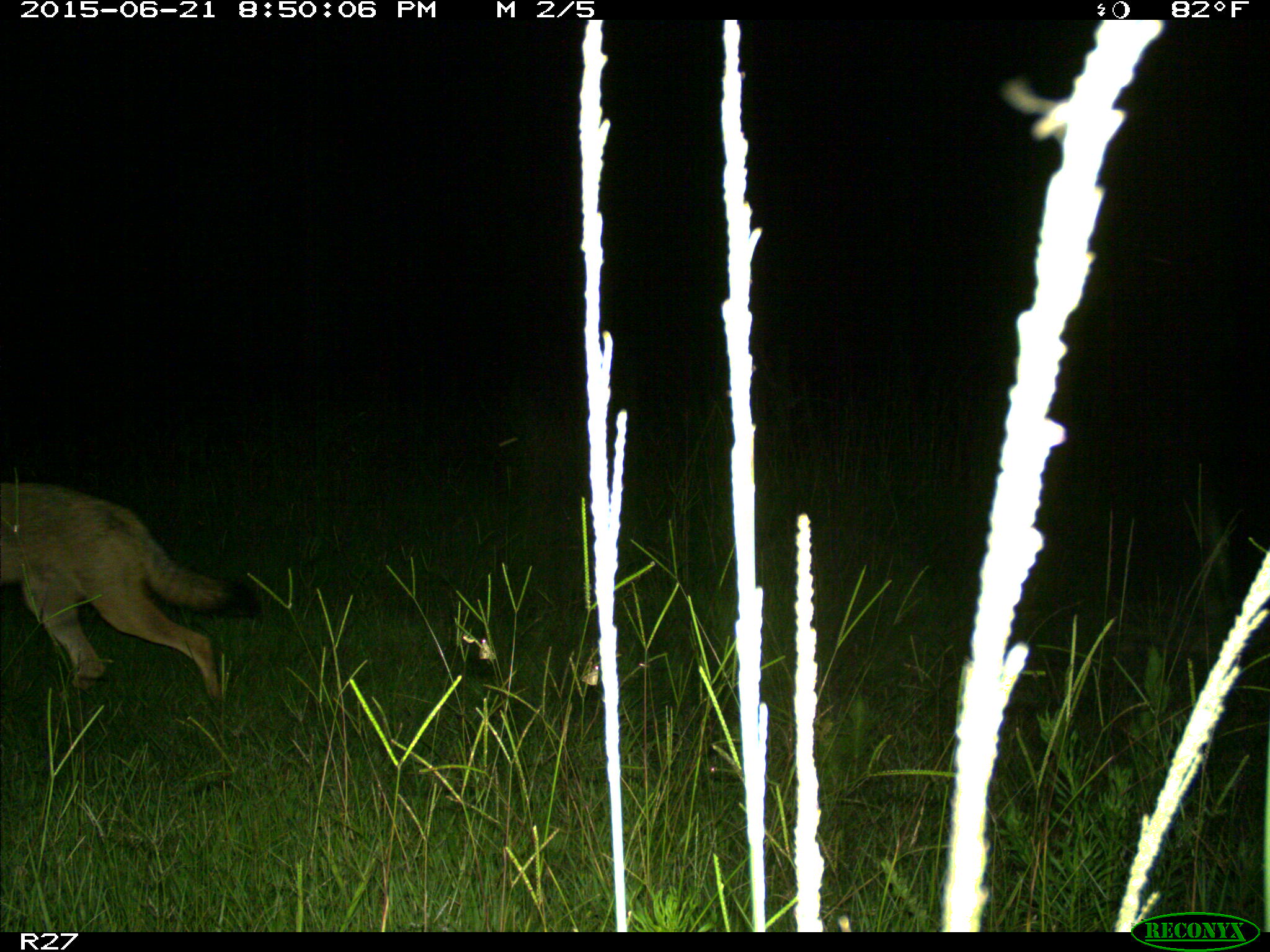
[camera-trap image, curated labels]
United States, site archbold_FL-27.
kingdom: Animalia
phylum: Chordata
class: Mammalia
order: Carnivora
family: Canidae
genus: Canis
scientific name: Canis latrans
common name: coyote